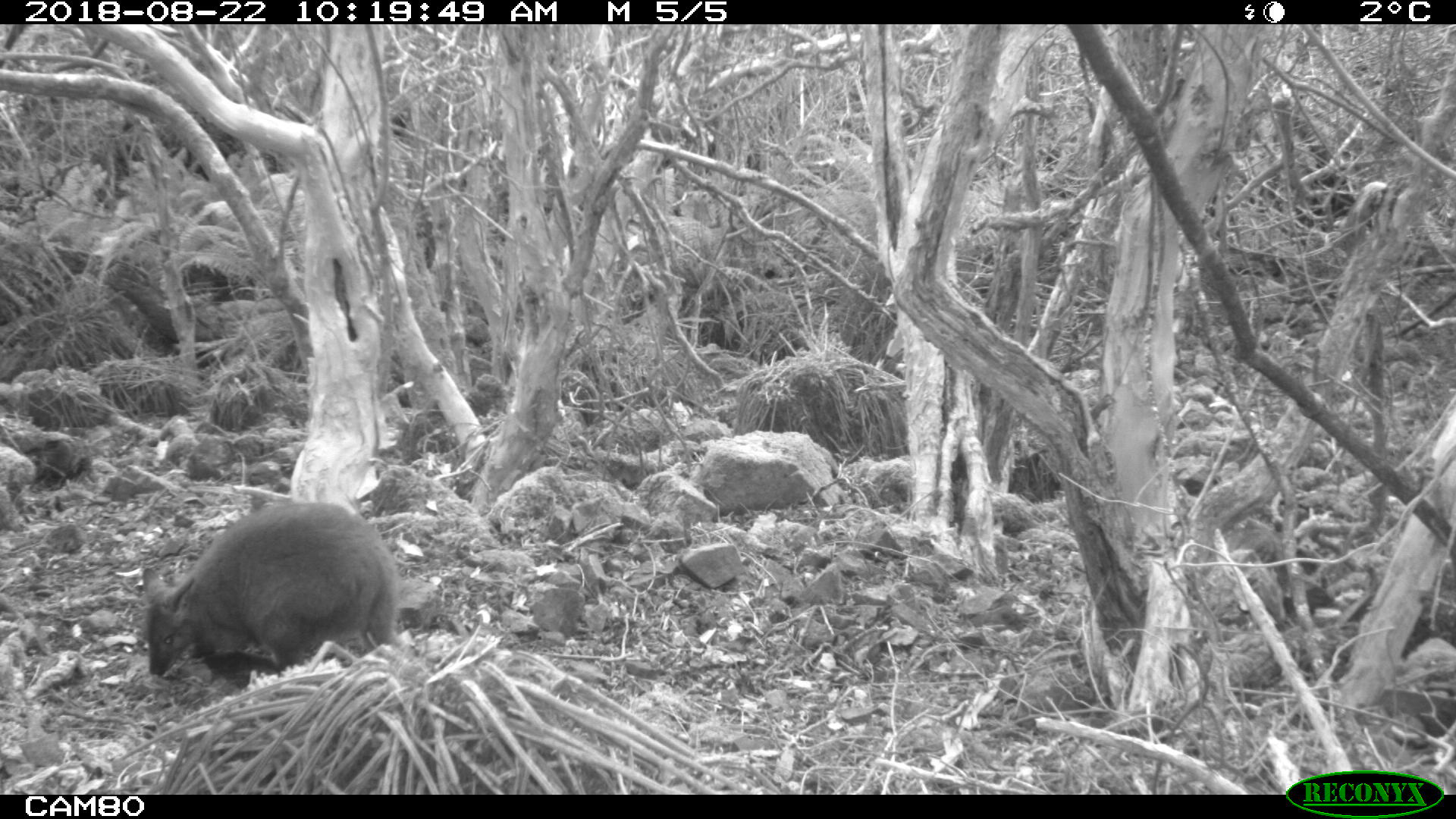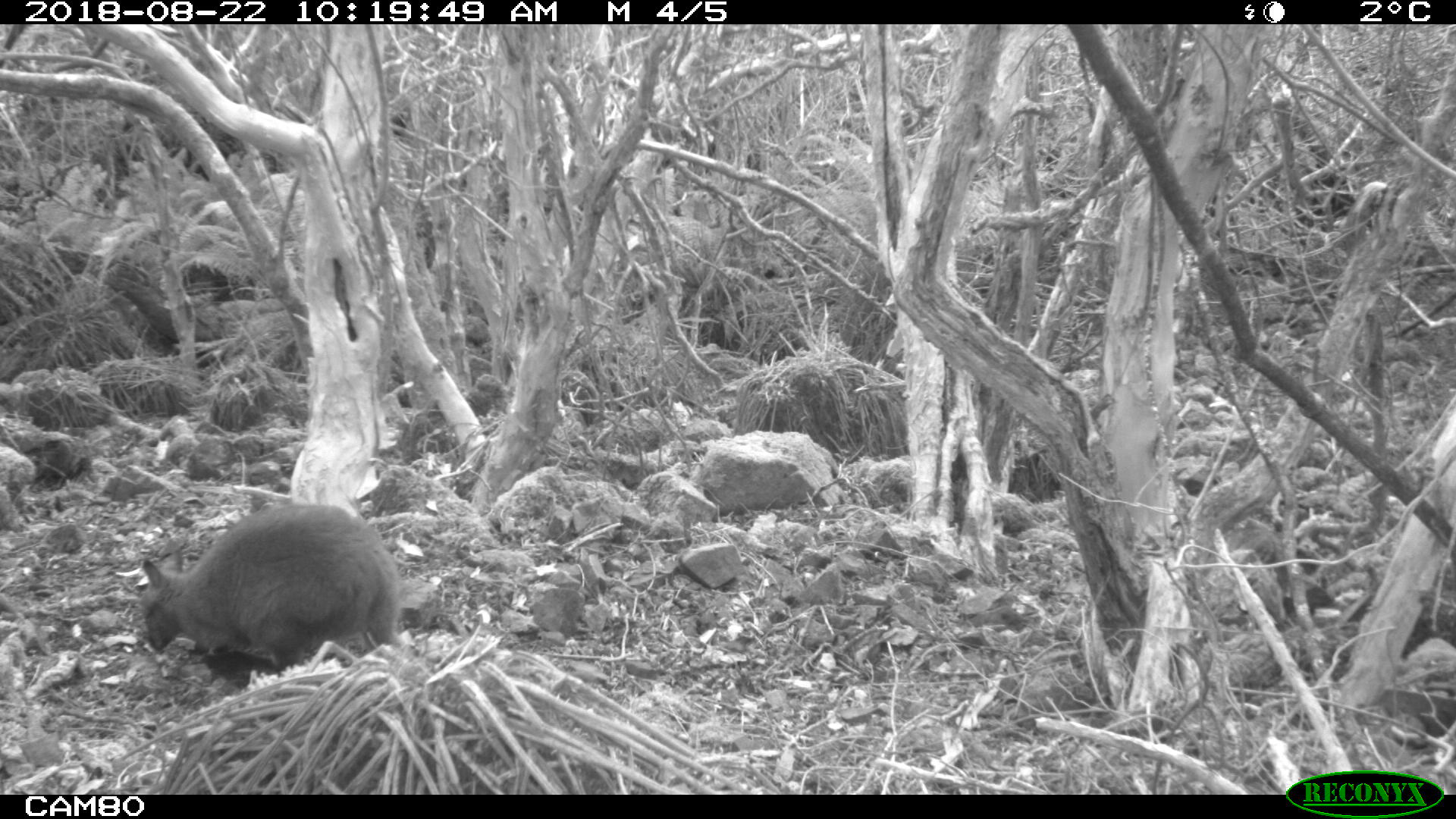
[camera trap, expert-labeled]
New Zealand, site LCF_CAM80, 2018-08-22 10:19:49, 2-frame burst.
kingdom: Animalia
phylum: Chordata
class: Mammalia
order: Diprotodontia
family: Macropodidae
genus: Notamacropus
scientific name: Notamacropus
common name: wallaby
Wallaby (Notamacropus).